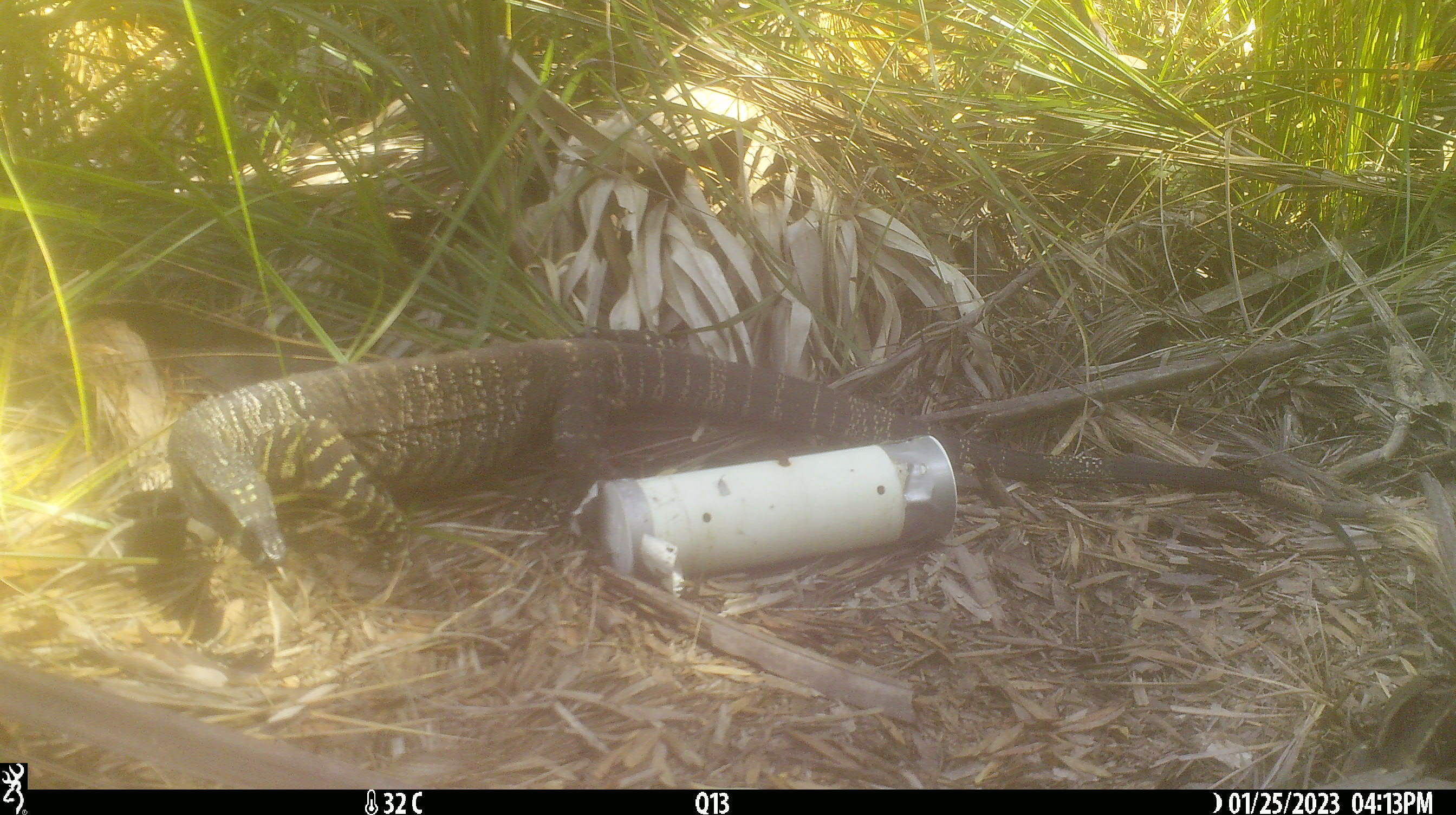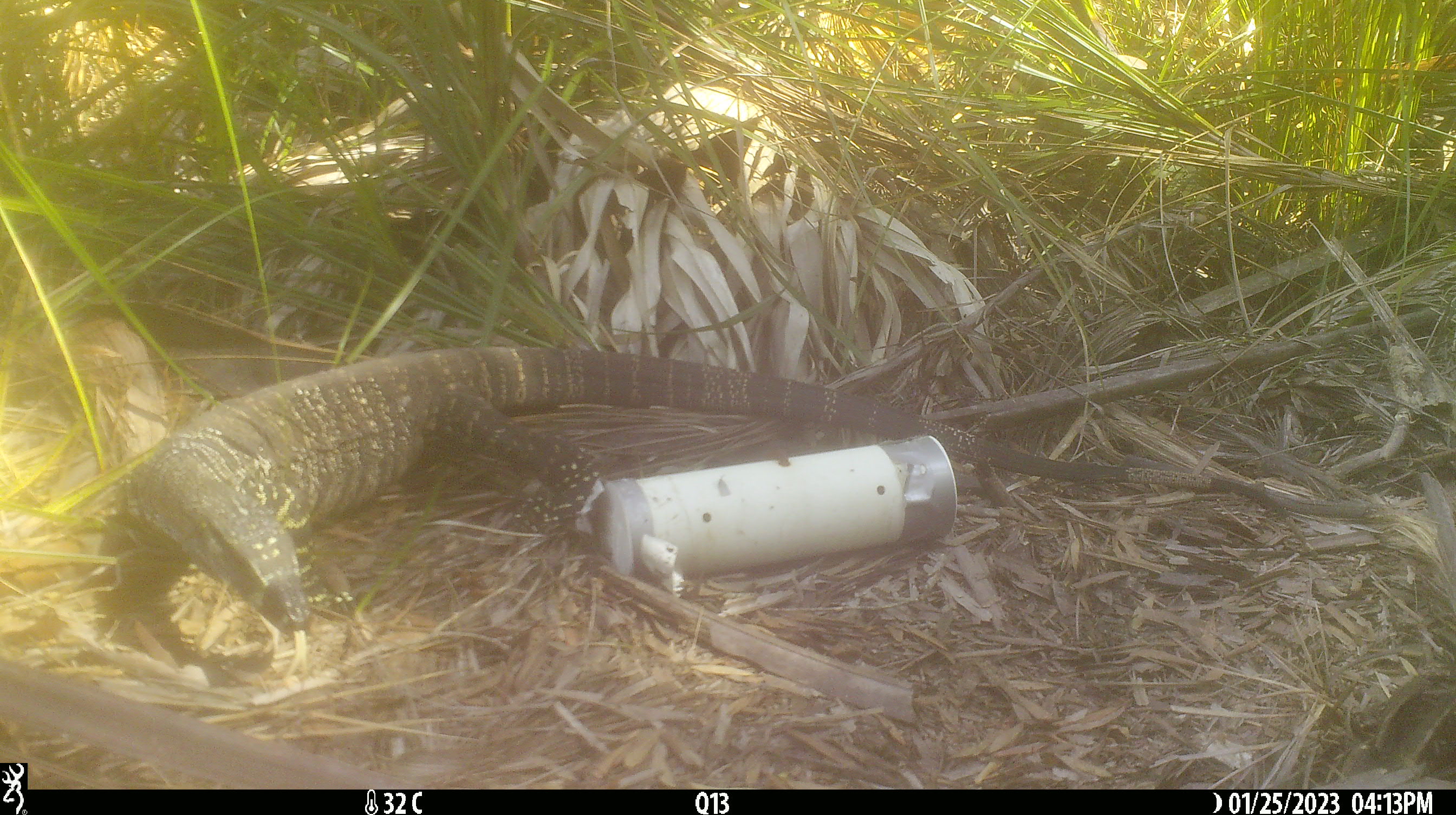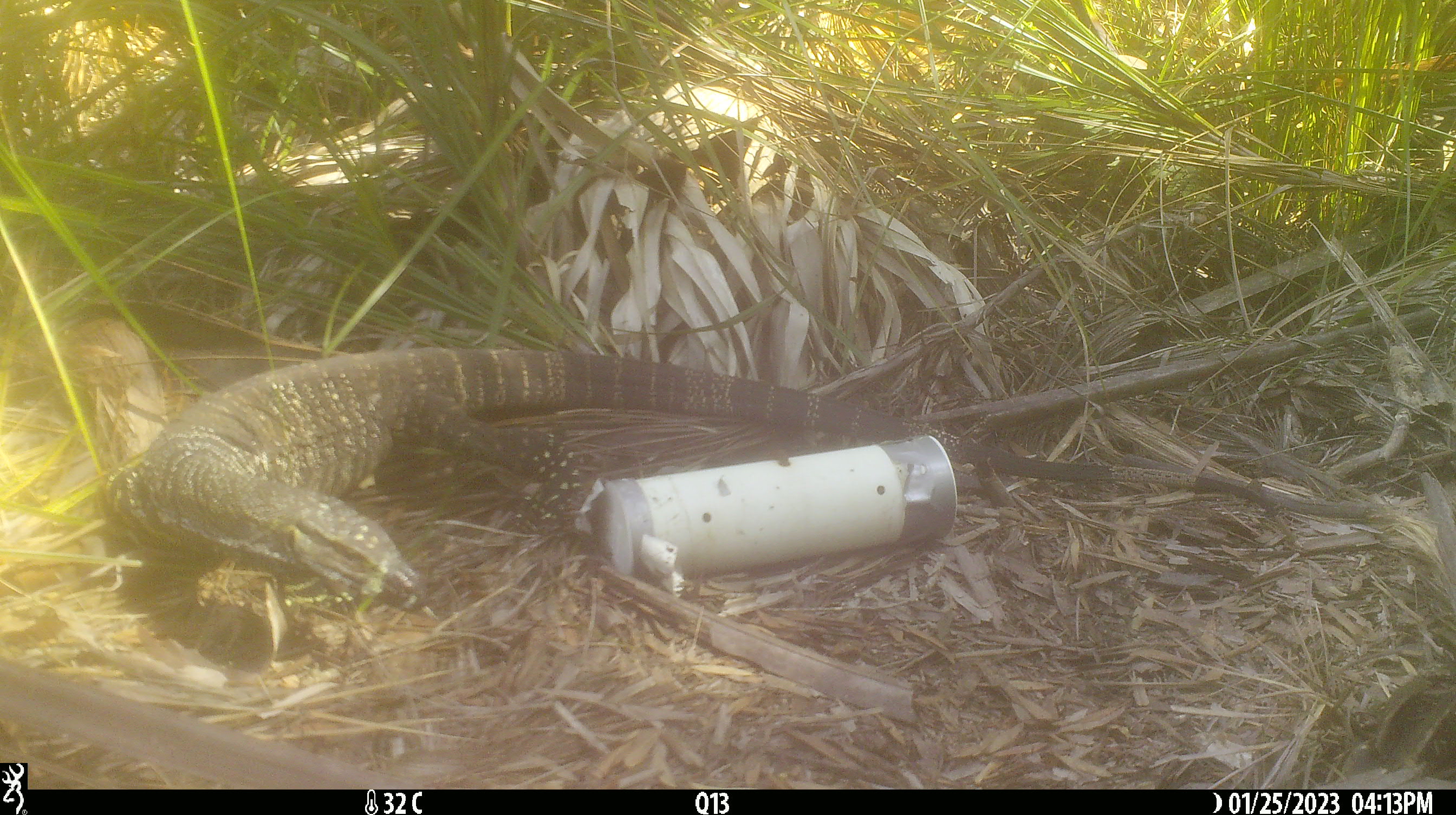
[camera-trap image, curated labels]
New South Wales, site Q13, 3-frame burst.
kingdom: Animalia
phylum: Chordata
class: Reptilia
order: Squamata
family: Varanidae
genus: Varanus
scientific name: Varanus varius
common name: lace monitor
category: goanna